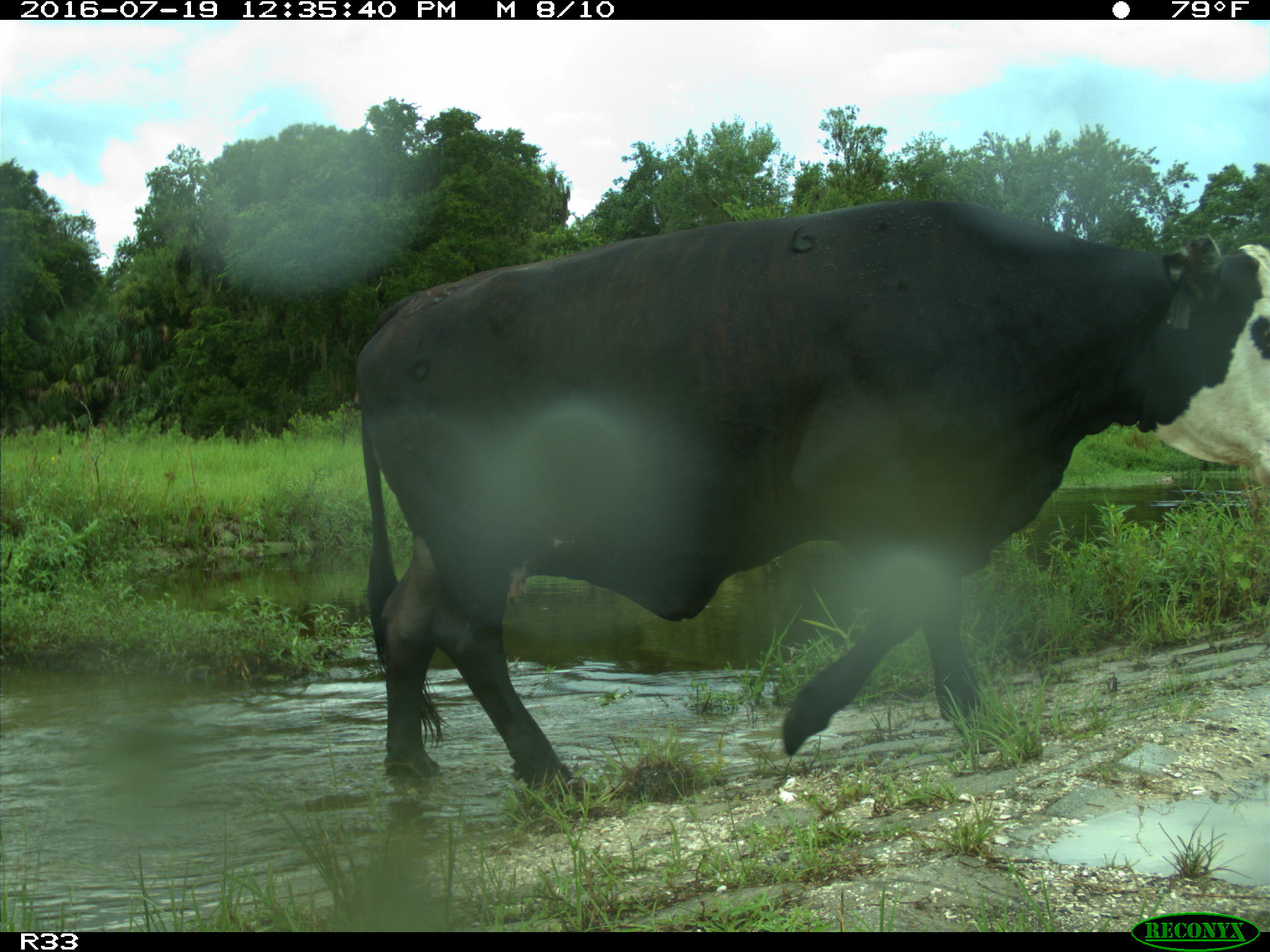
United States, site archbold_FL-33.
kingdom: Animalia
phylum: Chordata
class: Mammalia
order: Artiodactyla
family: Bovidae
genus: Bos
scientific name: Bos taurus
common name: domestic cow